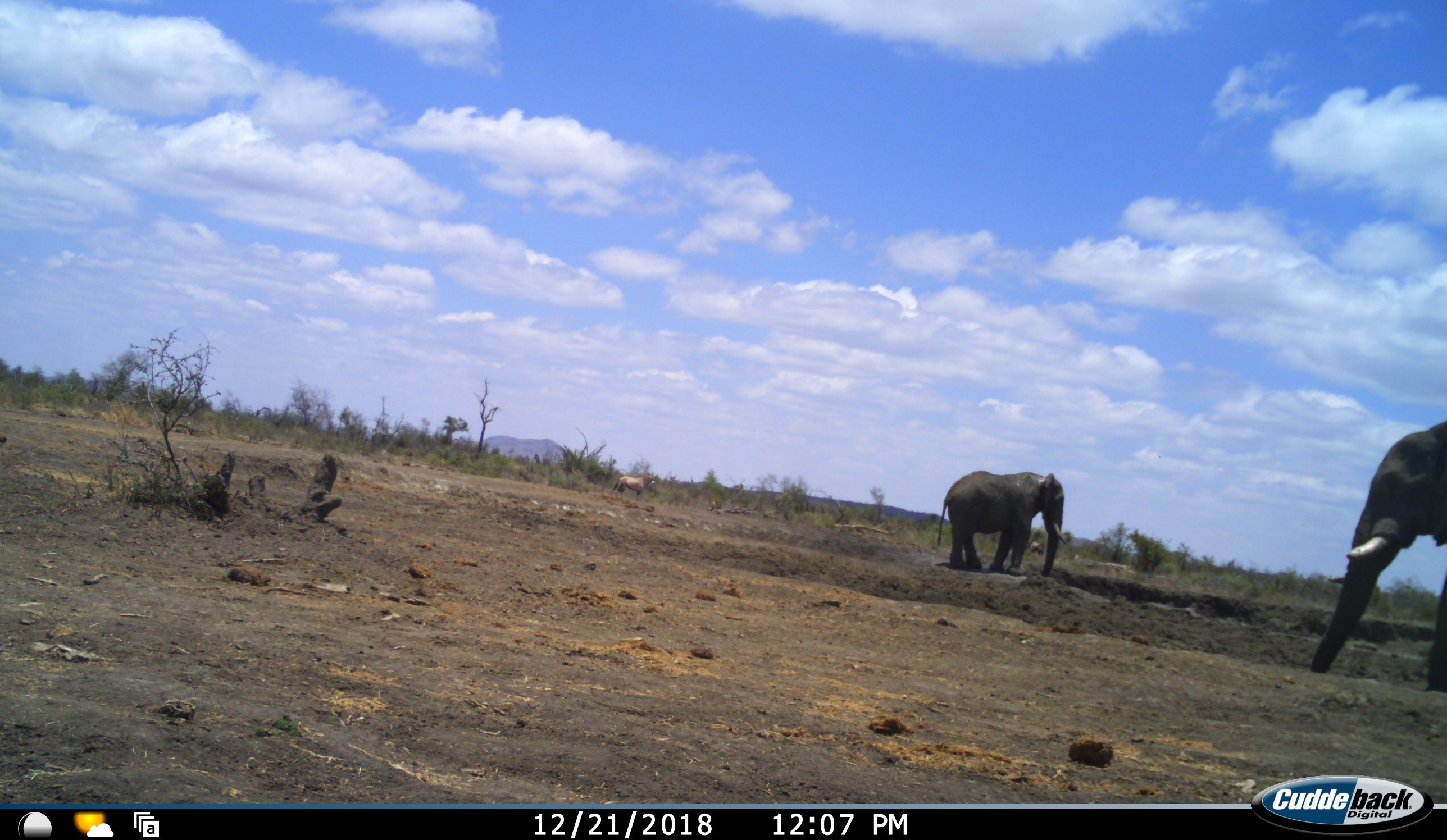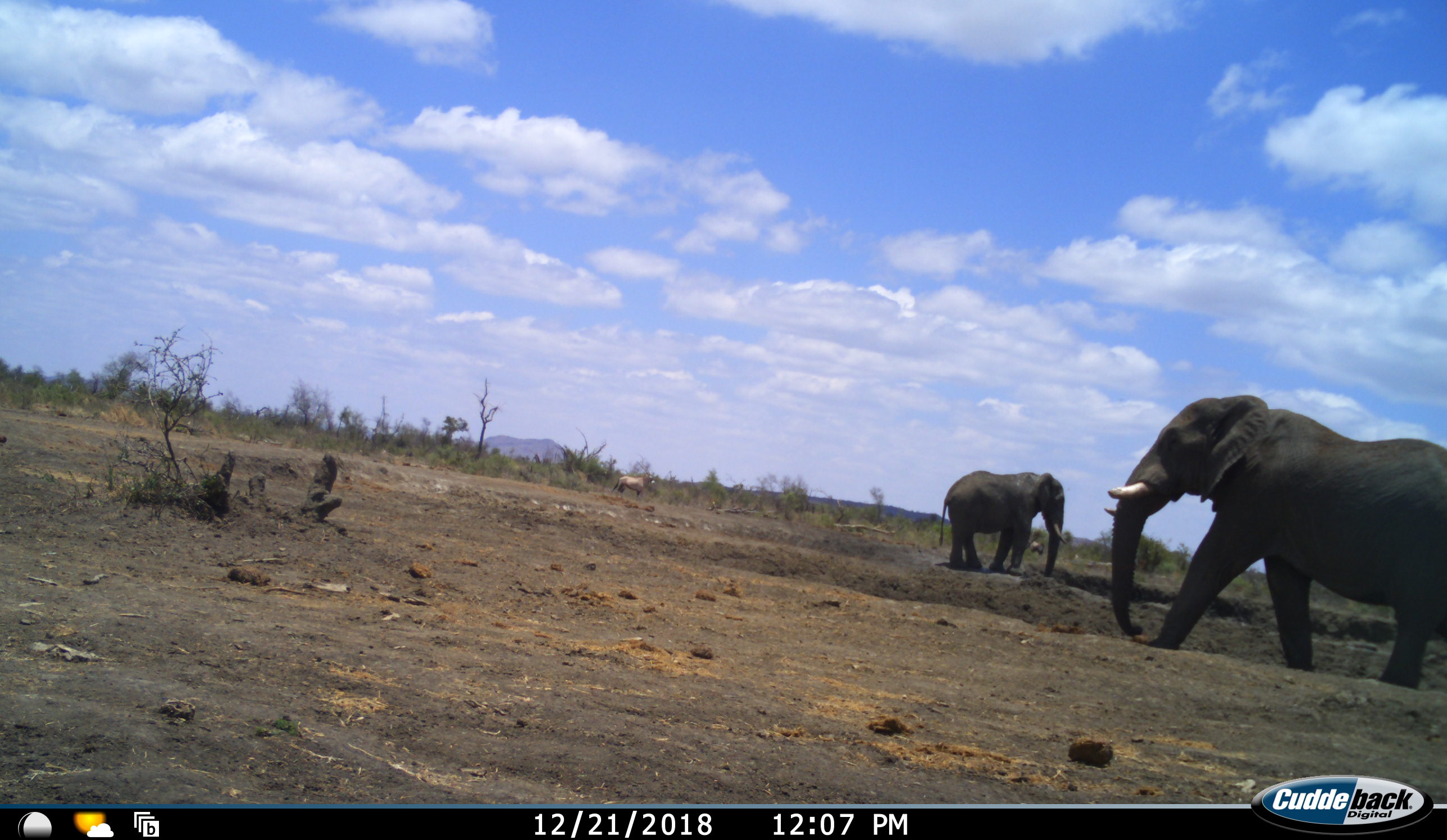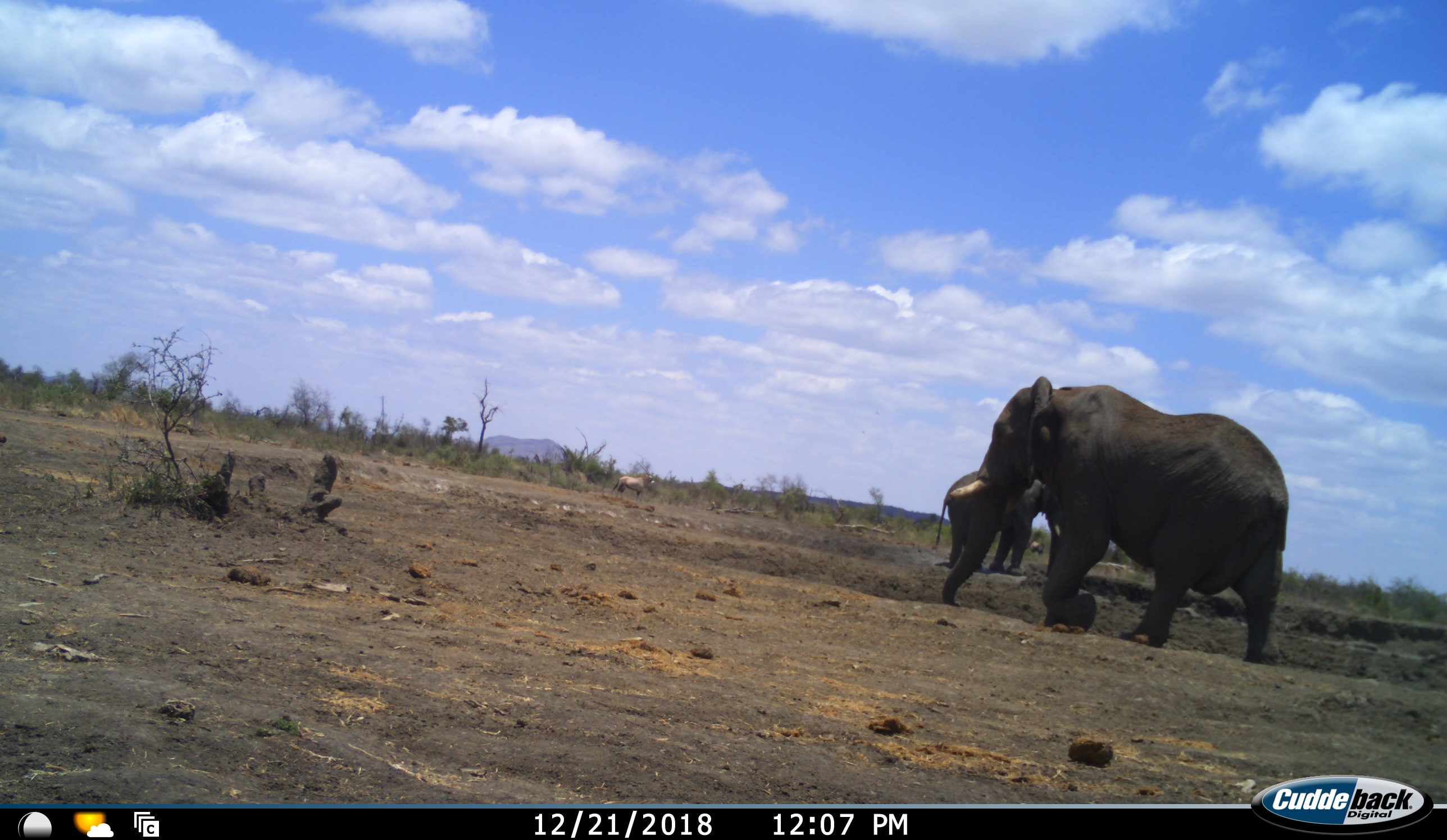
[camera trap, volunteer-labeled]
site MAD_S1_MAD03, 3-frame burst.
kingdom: Animalia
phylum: Chordata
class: Mammalia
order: Proboscidea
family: Elephantidae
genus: Loxodonta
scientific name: Loxodonta africana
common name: african bush elephant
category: elephant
Elephant (african bush elephant) (Loxodonta africana), count 2. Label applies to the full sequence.